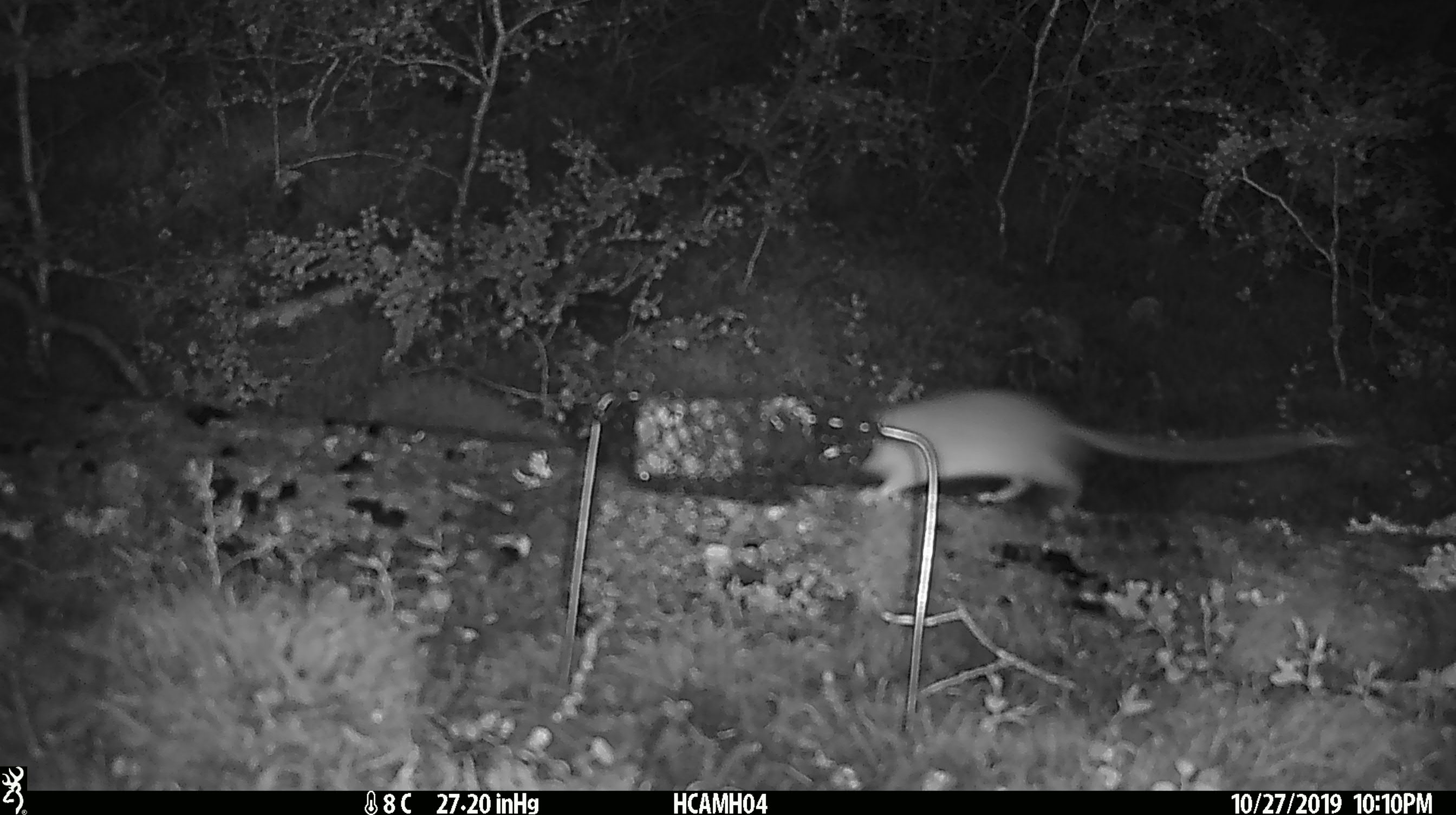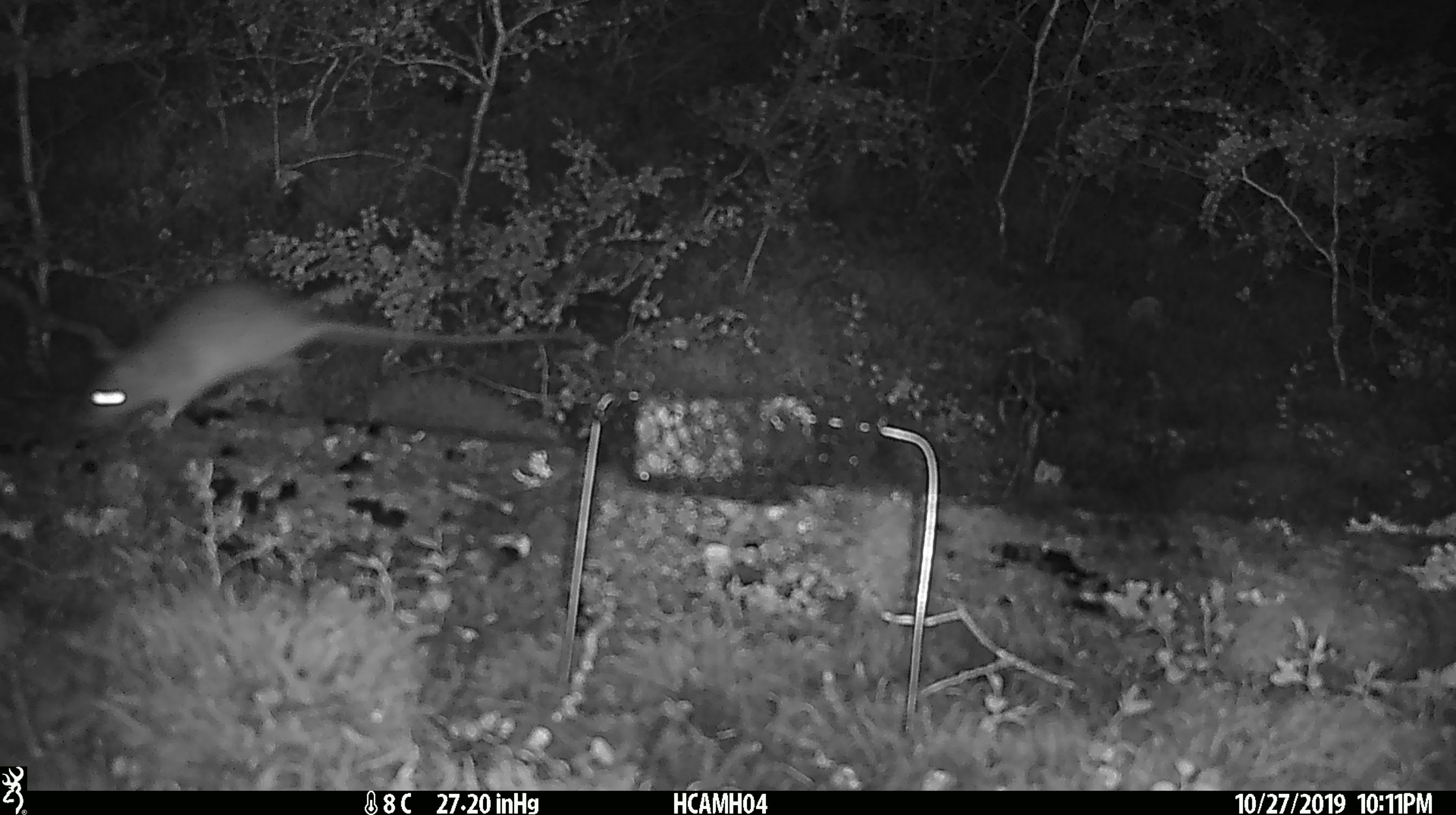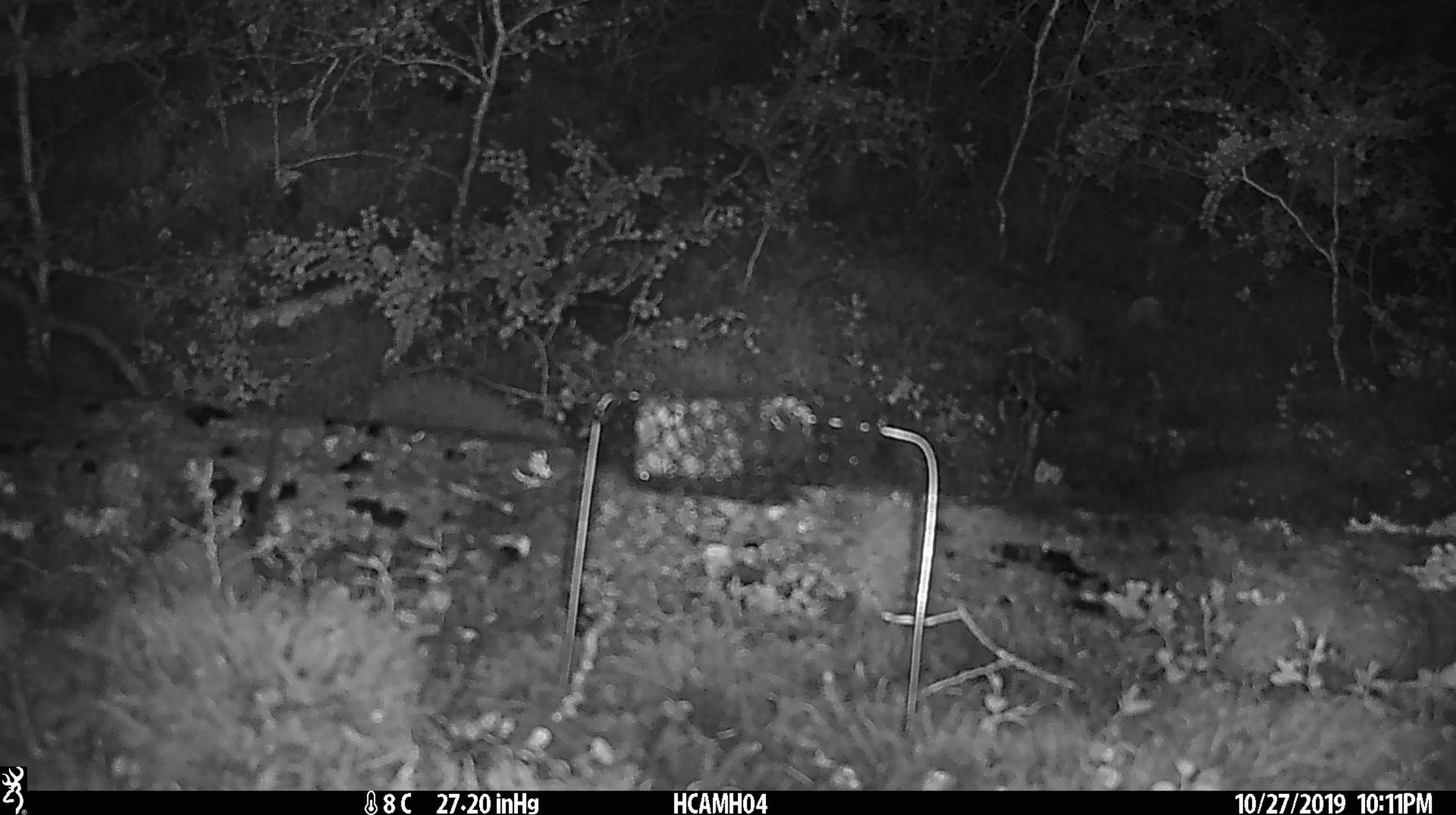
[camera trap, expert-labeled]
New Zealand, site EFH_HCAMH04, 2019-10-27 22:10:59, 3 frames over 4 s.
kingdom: Animalia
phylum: Chordata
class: Mammalia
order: Rodentia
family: Muridae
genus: Rattus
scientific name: Rattus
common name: rat